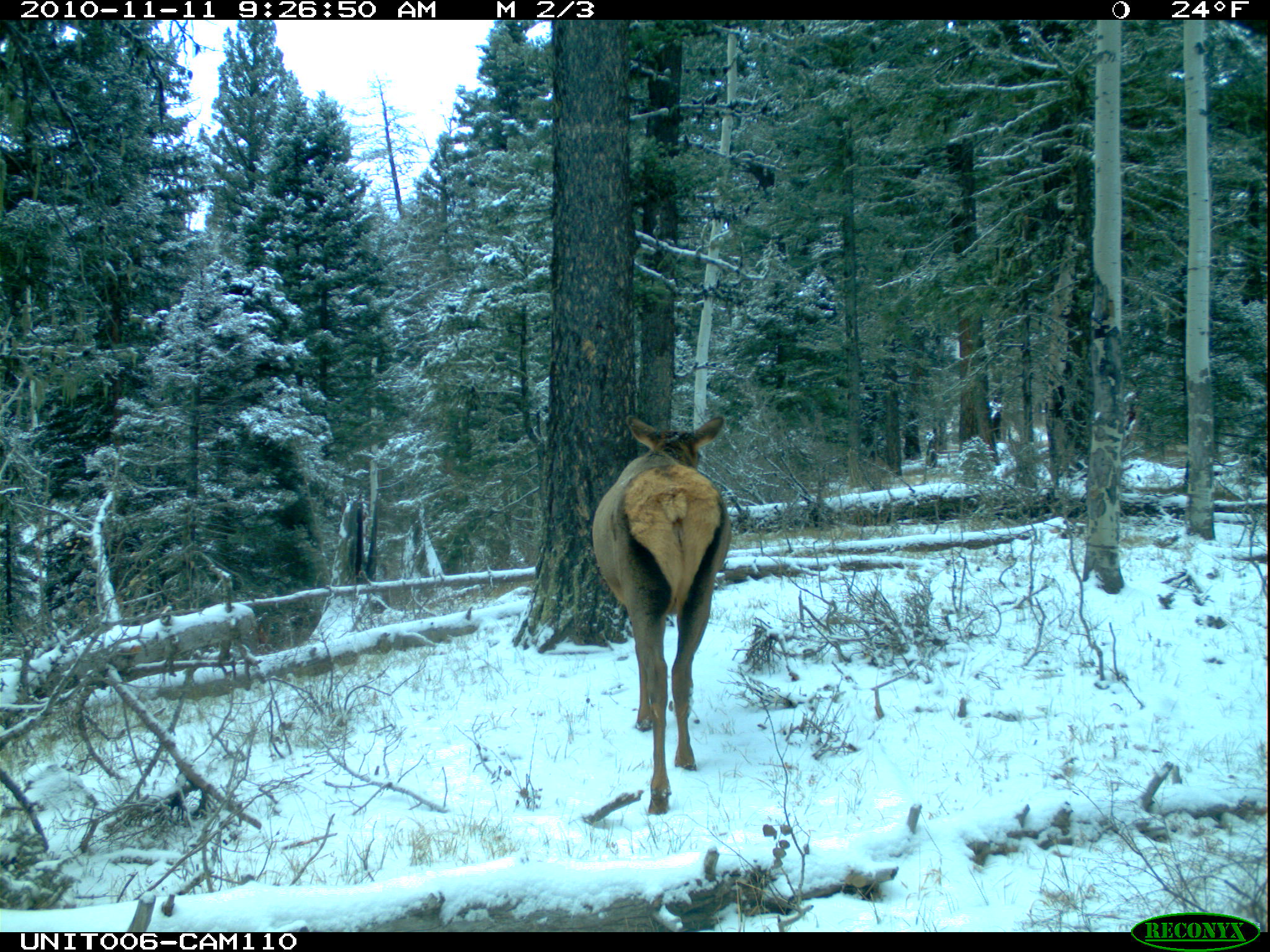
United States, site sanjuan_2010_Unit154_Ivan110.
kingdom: Animalia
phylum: Chordata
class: Mammalia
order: Artiodactyla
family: Cervidae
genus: Cervus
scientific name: Cervus elaphus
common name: red deer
Cervus elaphus (red deer).